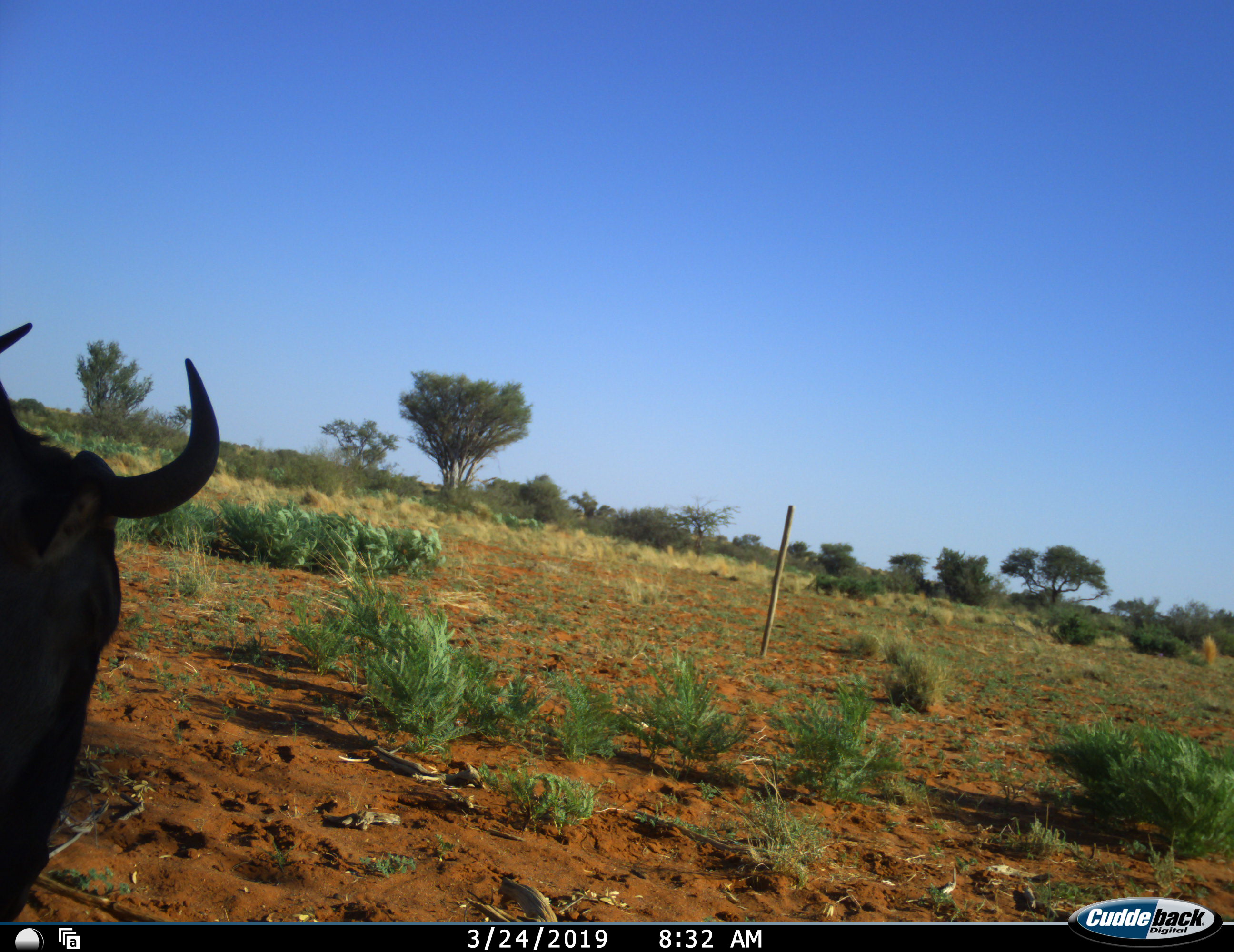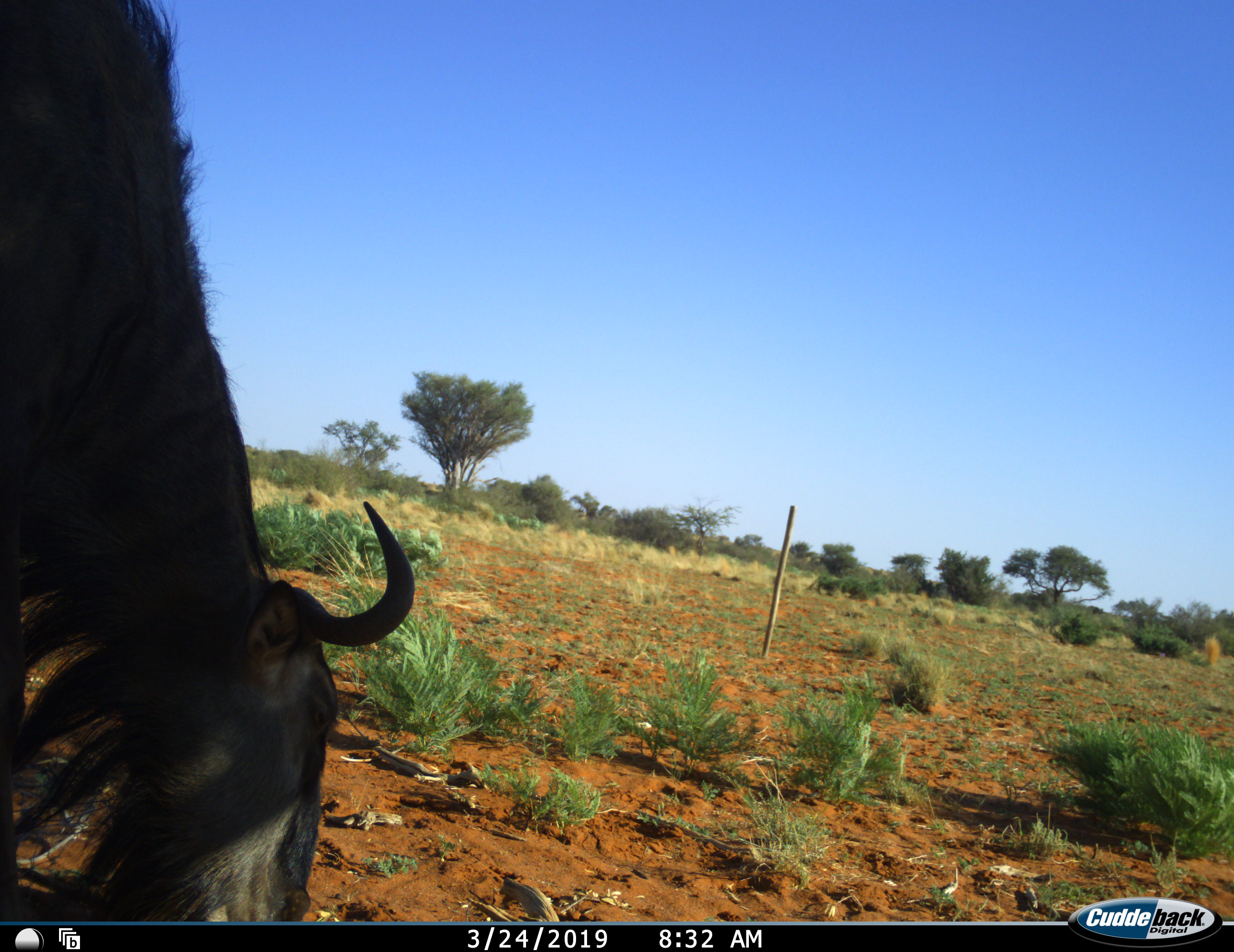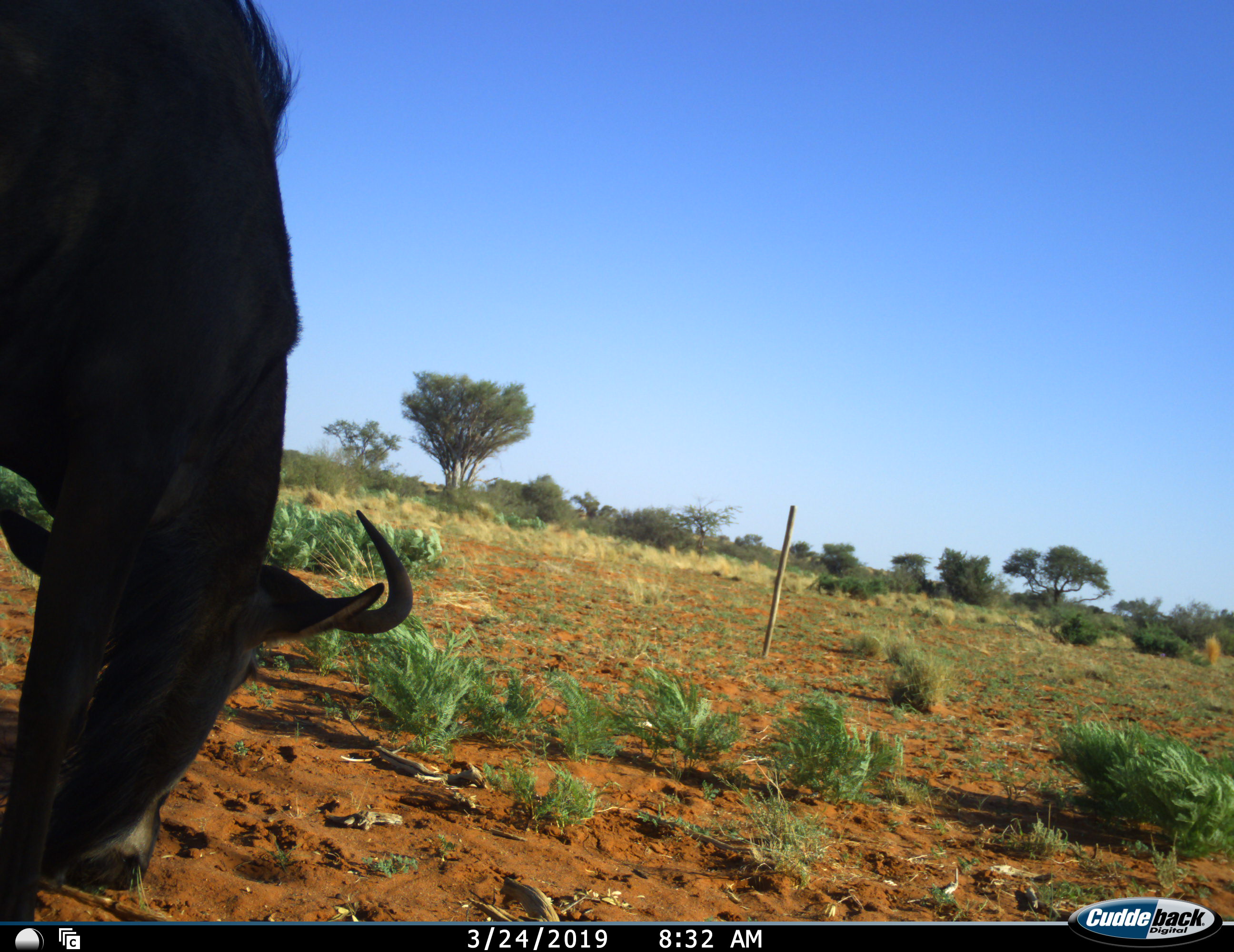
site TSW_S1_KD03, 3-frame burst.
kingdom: Animalia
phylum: Chordata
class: Mammalia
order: Artiodactyla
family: Bovidae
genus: Connochaetes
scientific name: Connochaetes taurinus taurinus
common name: blue wildebeest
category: wildebeestblue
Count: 1.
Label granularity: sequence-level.